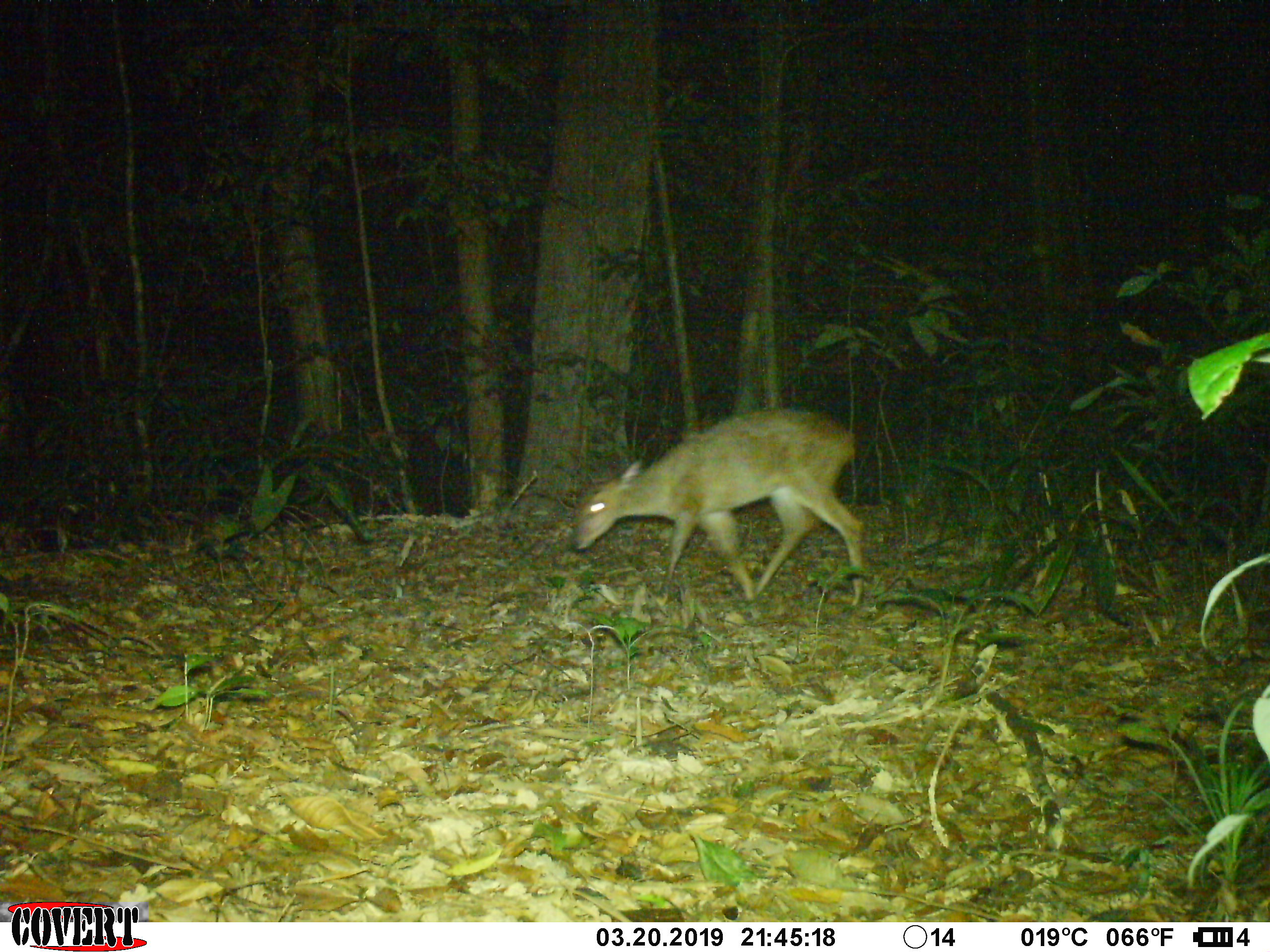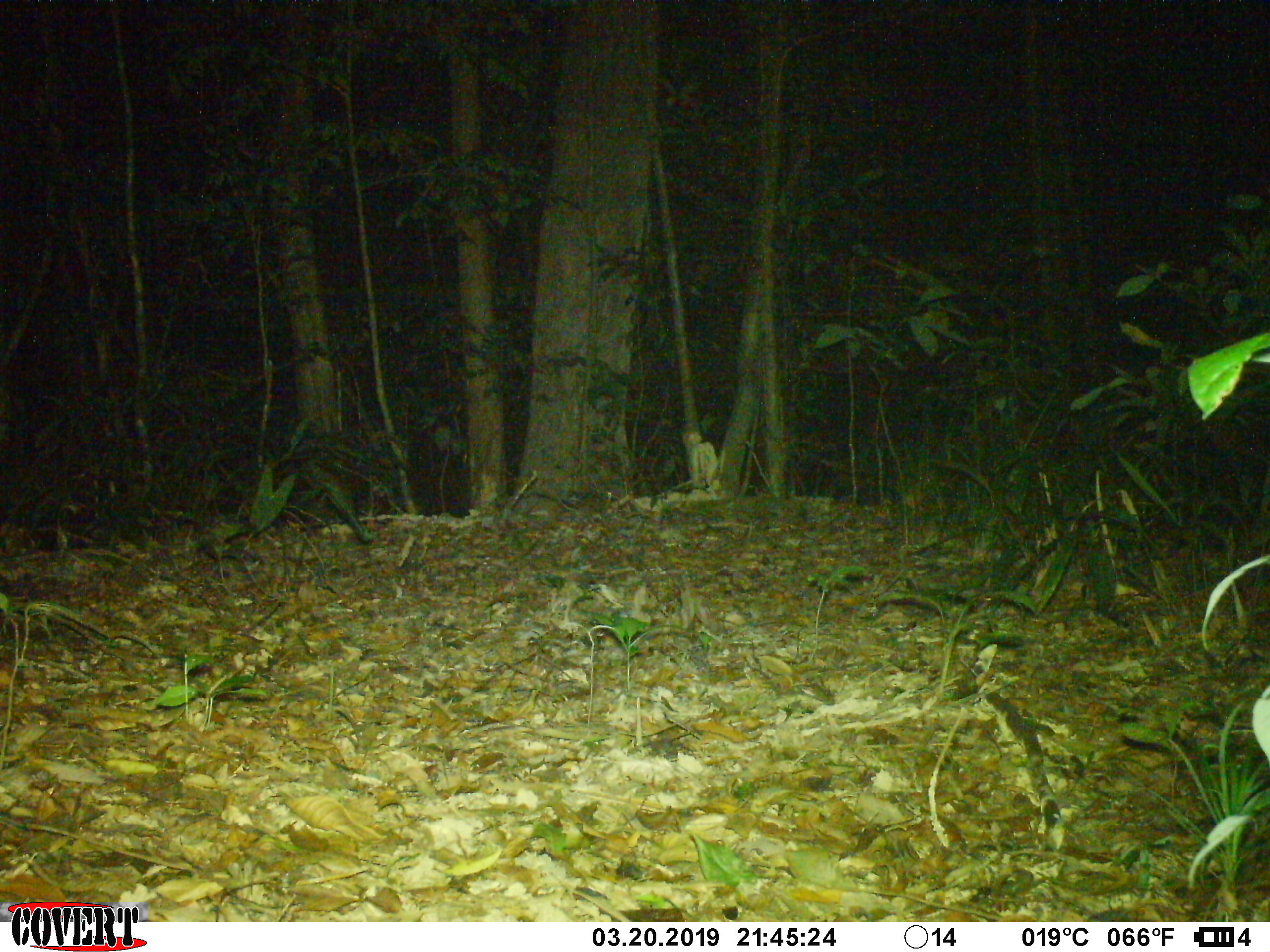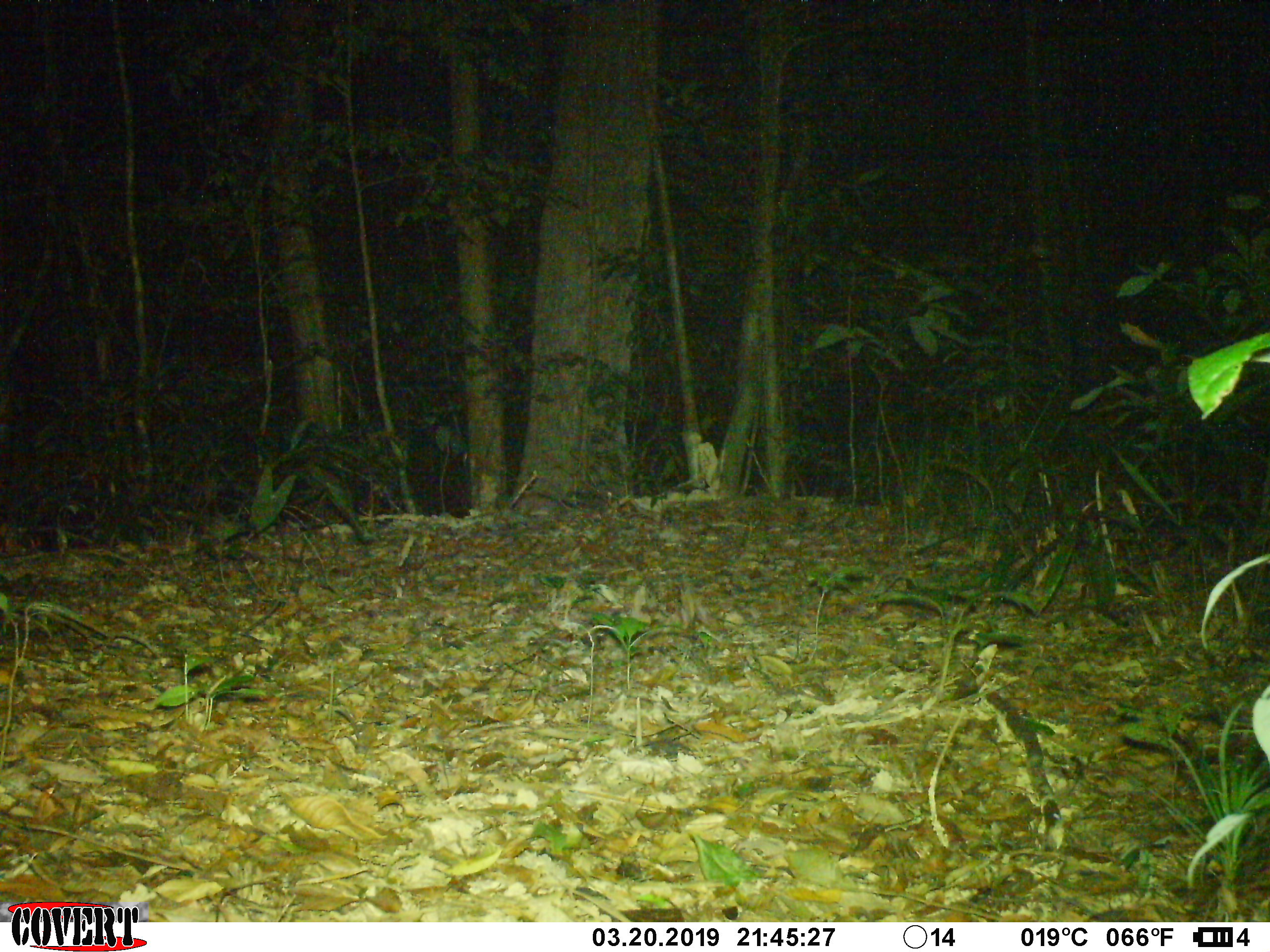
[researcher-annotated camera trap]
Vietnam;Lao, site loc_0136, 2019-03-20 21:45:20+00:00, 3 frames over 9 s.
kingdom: Animalia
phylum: Chordata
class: Mammalia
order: Artiodactyla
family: Cervidae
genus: Muntiacus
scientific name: Muntiacus vuquangensis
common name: large-antlered muntjac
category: large antlered muntjac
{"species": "large antlered muntjac (large-antlered muntjac) (Muntiacus vuquangensis)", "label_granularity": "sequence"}